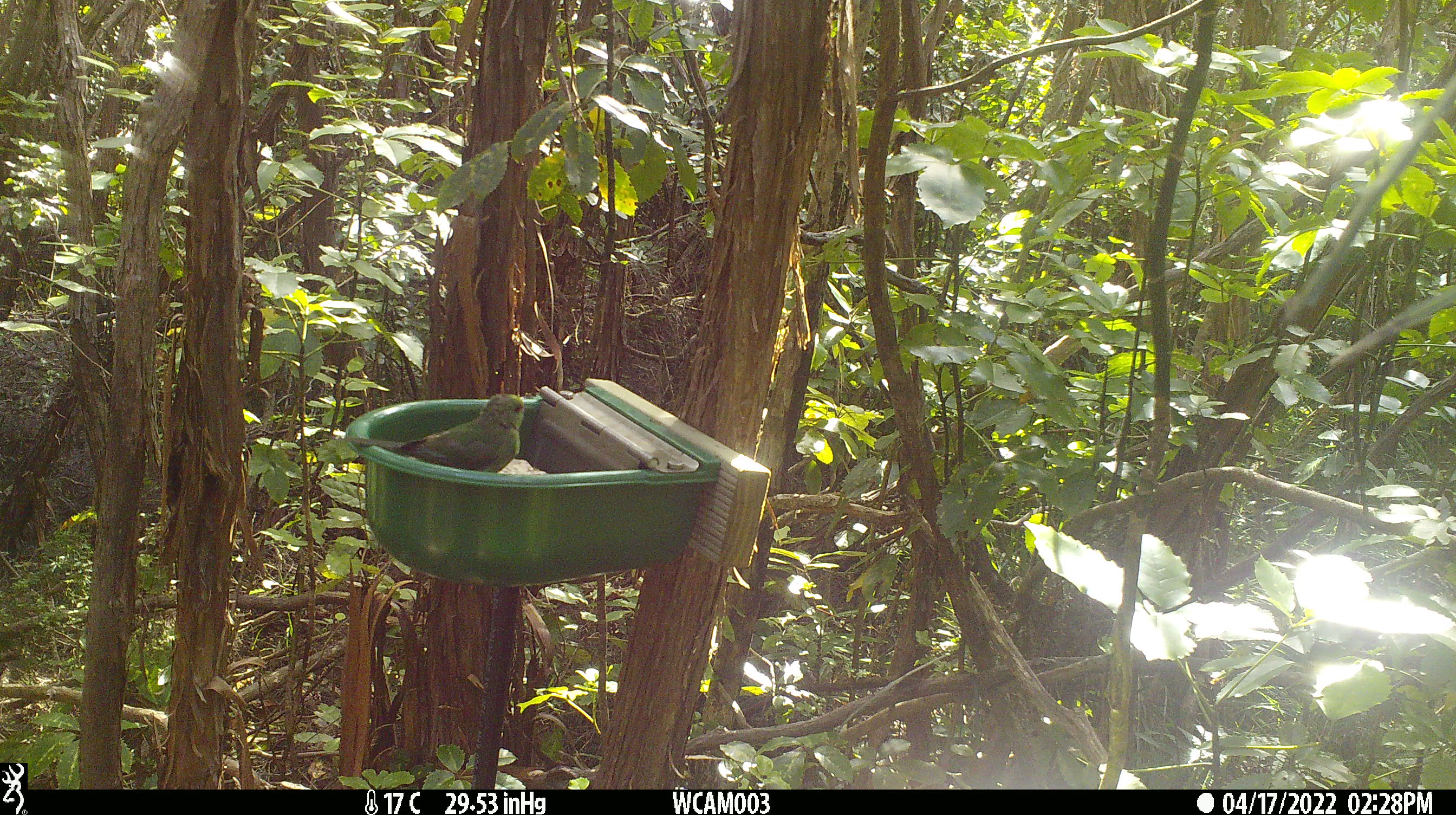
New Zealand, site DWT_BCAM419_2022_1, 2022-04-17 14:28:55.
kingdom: Animalia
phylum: Chordata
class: Aves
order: Psittaciformes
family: Psittaculidae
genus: Cyanoramphus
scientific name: Cyanoramphus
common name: parakeet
Parakeet (Cyanoramphus).